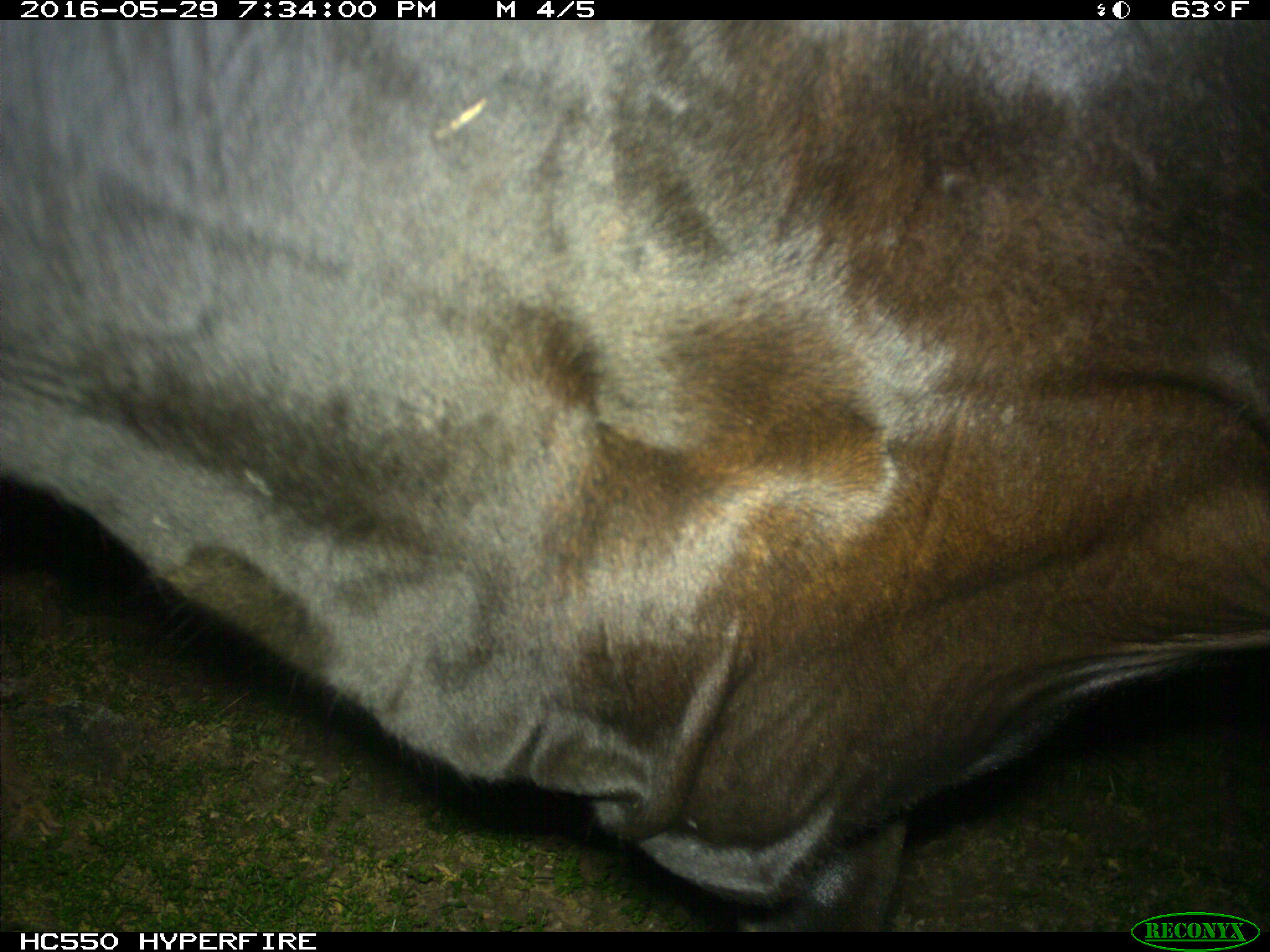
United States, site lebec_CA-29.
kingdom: Animalia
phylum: Chordata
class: Mammalia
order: Artiodactyla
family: Bovidae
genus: Bos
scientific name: Bos taurus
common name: domestic cow